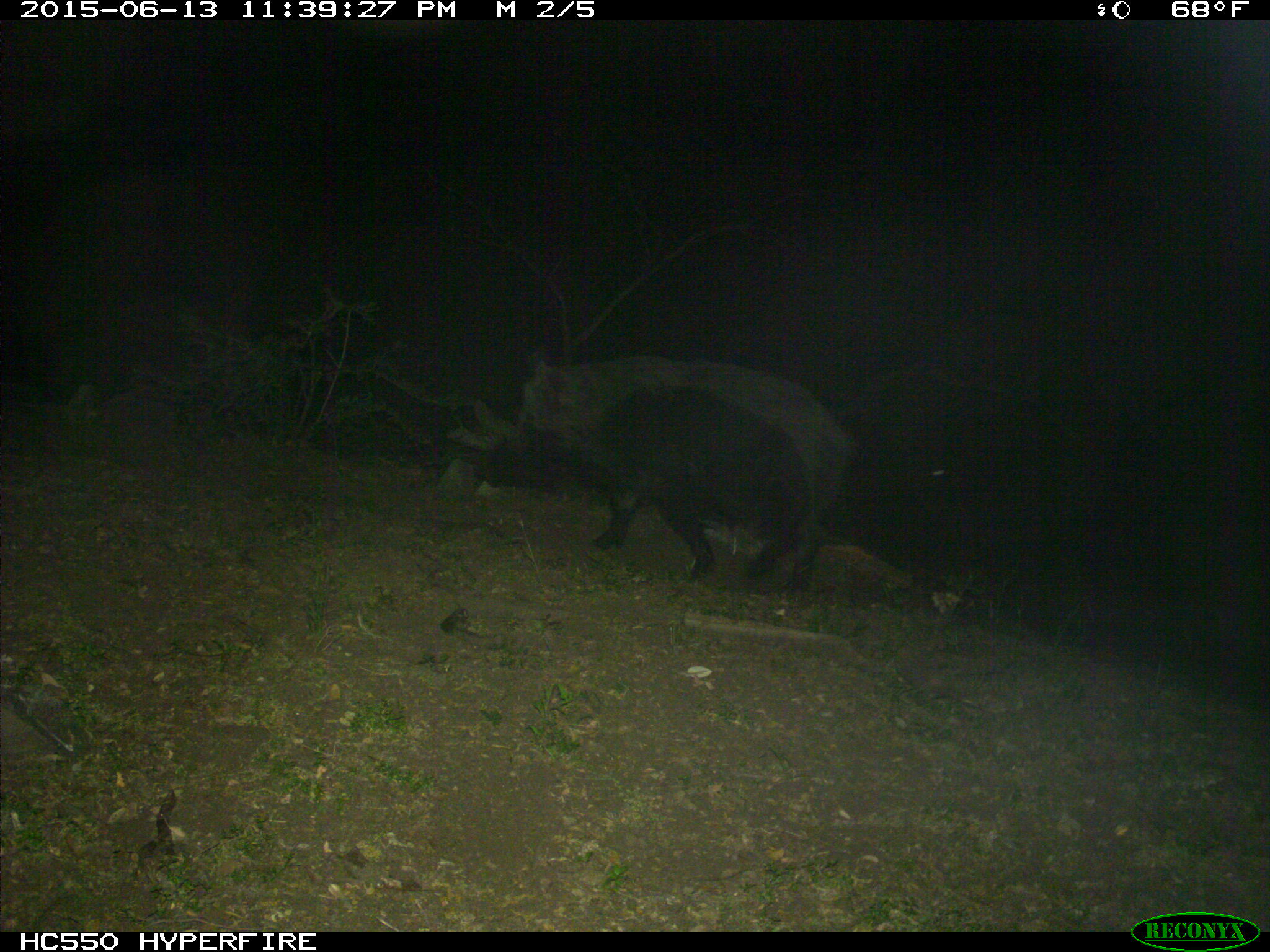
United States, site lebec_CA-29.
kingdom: Animalia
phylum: Chordata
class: Mammalia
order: Artiodactyla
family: Suidae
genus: Sus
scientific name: Sus scrofa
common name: wild boar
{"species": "Sus scrofa (wild boar)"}